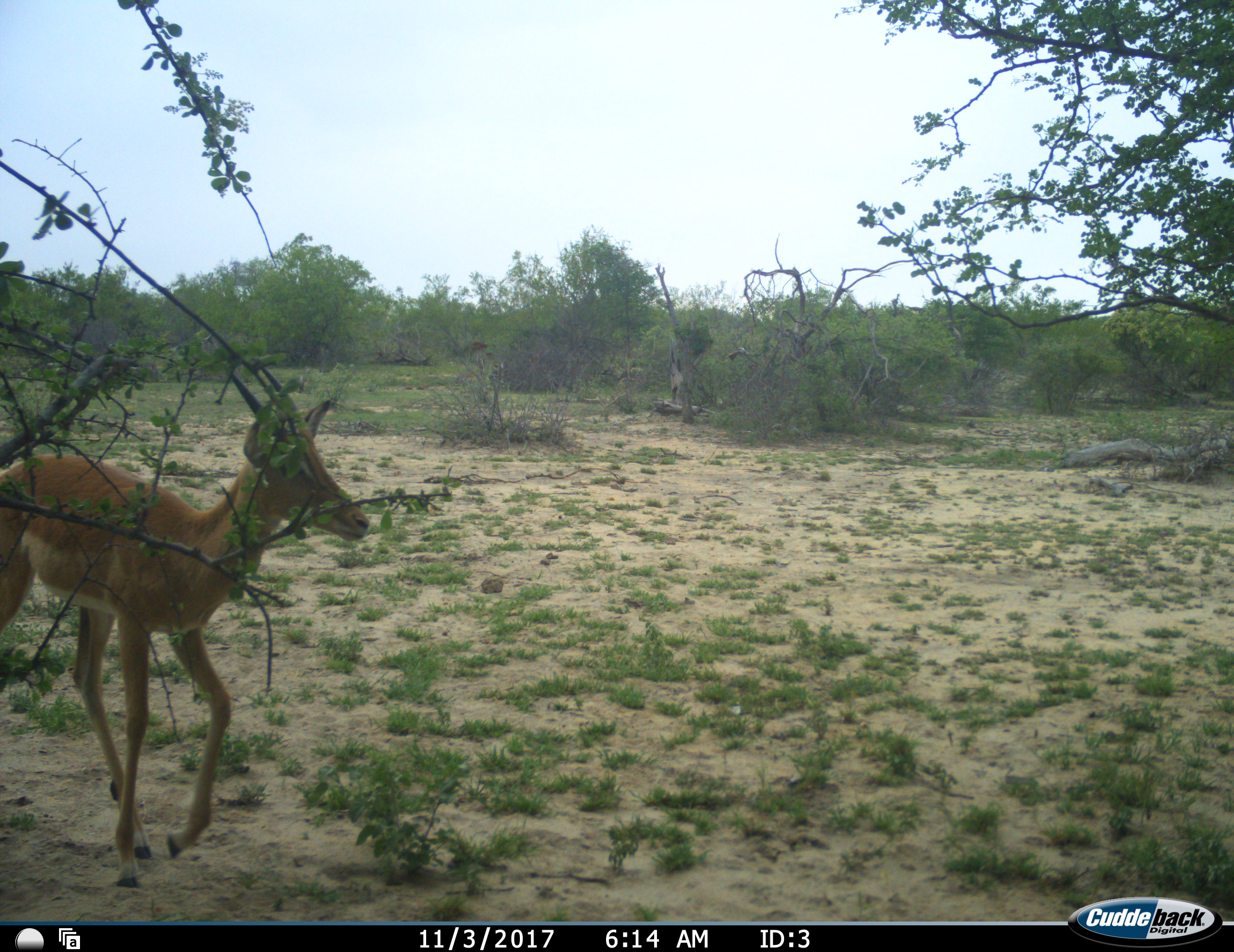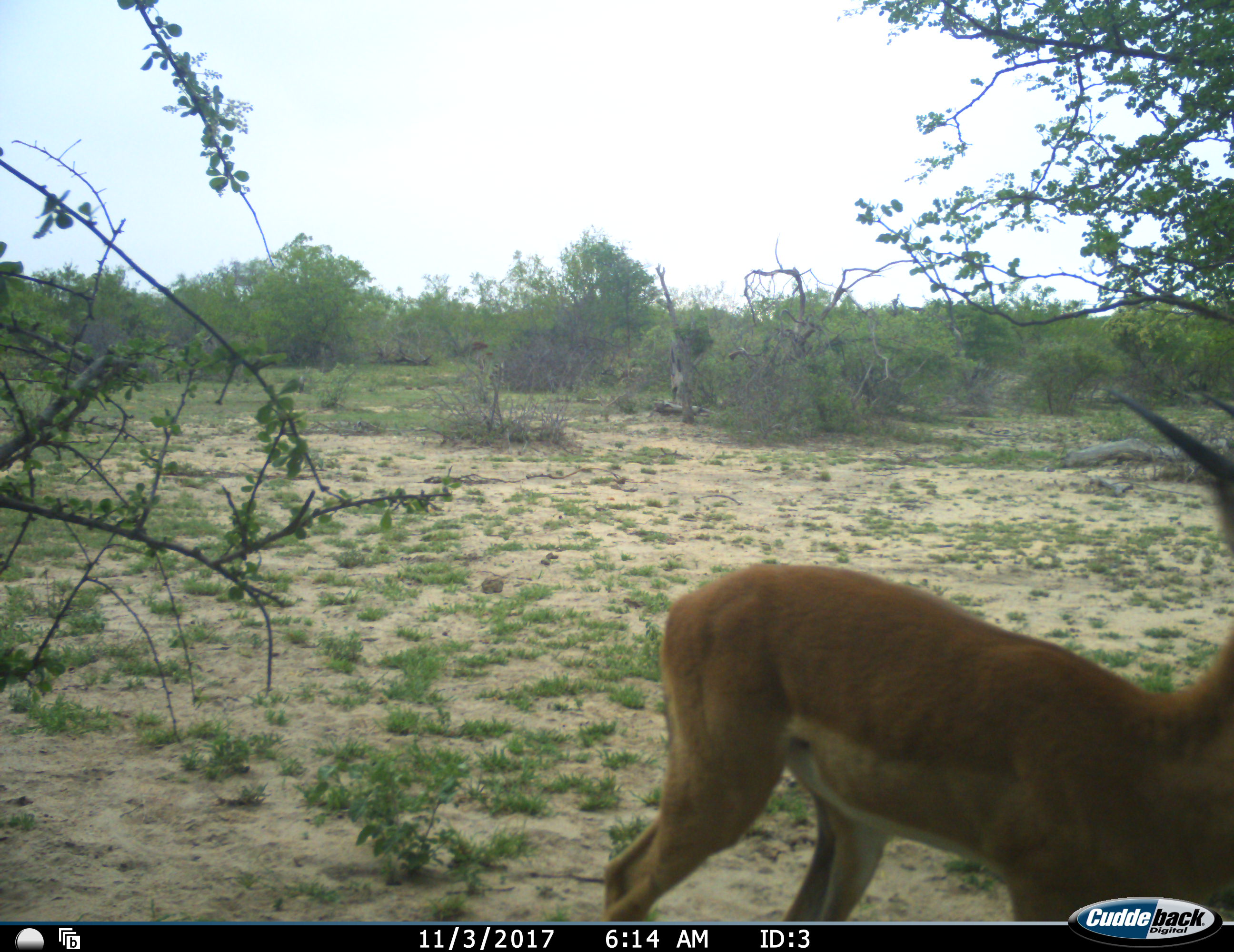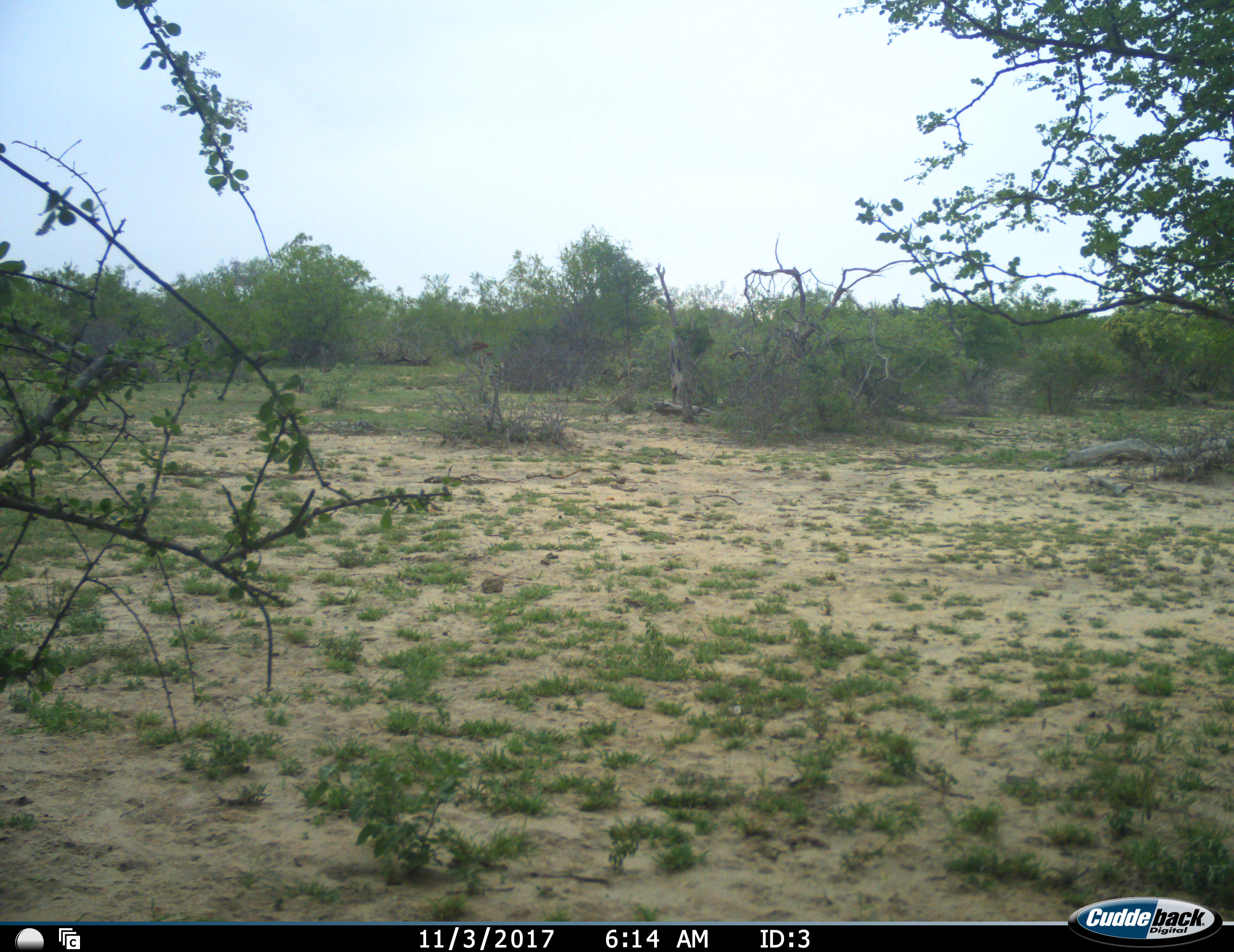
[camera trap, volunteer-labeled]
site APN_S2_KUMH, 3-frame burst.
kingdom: Animalia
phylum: Chordata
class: Mammalia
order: Artiodactyla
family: Bovidae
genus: Aepyceros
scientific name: Aepyceros melampus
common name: impala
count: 1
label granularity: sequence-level